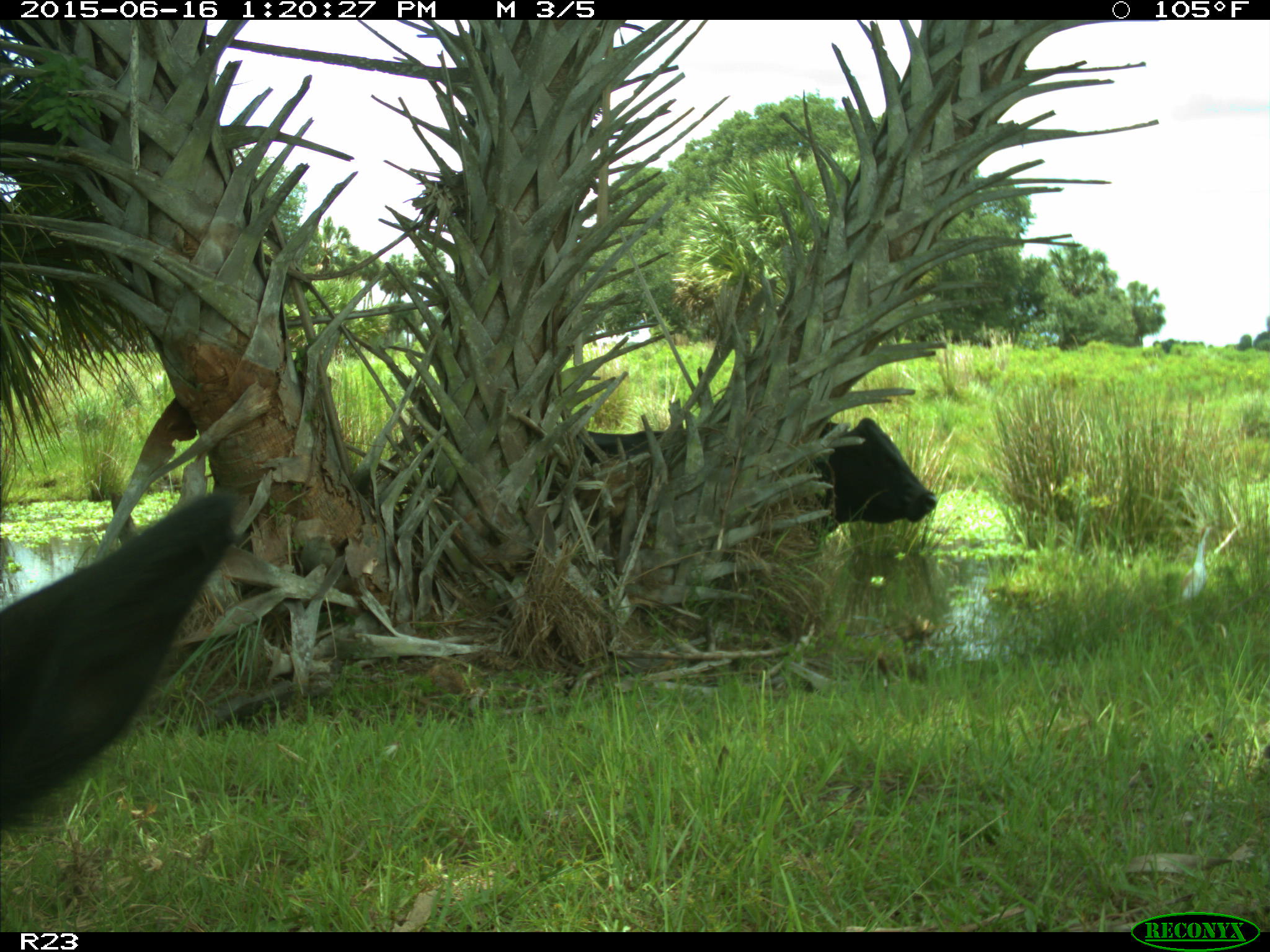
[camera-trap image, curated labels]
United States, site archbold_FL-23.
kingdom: Animalia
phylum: Chordata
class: Mammalia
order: Artiodactyla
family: Bovidae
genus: Bos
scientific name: Bos taurus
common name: domestic cow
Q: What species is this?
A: Bos taurus (domestic cow).